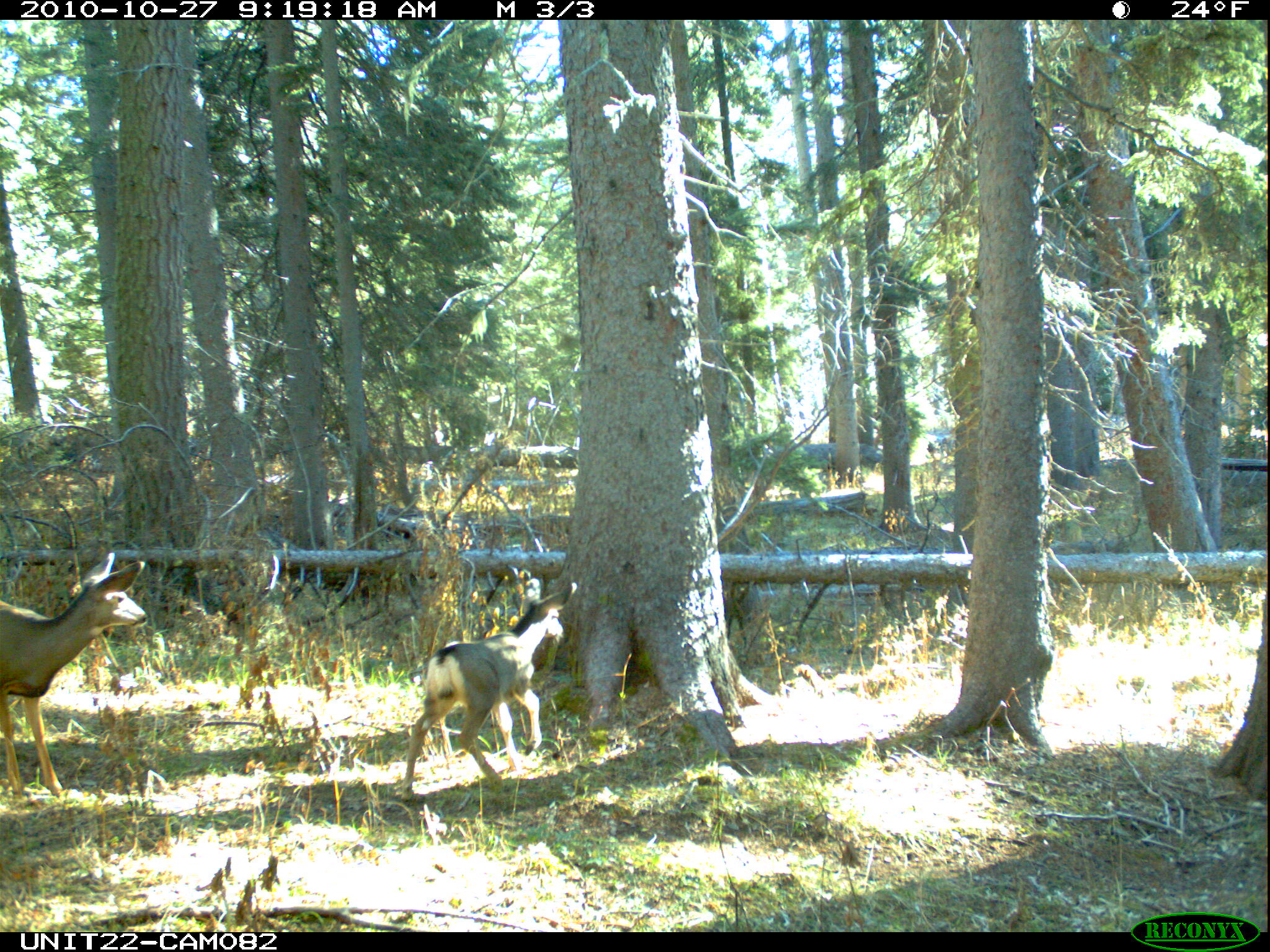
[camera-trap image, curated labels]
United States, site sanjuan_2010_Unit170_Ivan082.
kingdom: Animalia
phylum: Chordata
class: Mammalia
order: Artiodactyla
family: Cervidae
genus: Odocoileus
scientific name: Odocoileus hemionus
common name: mule deer